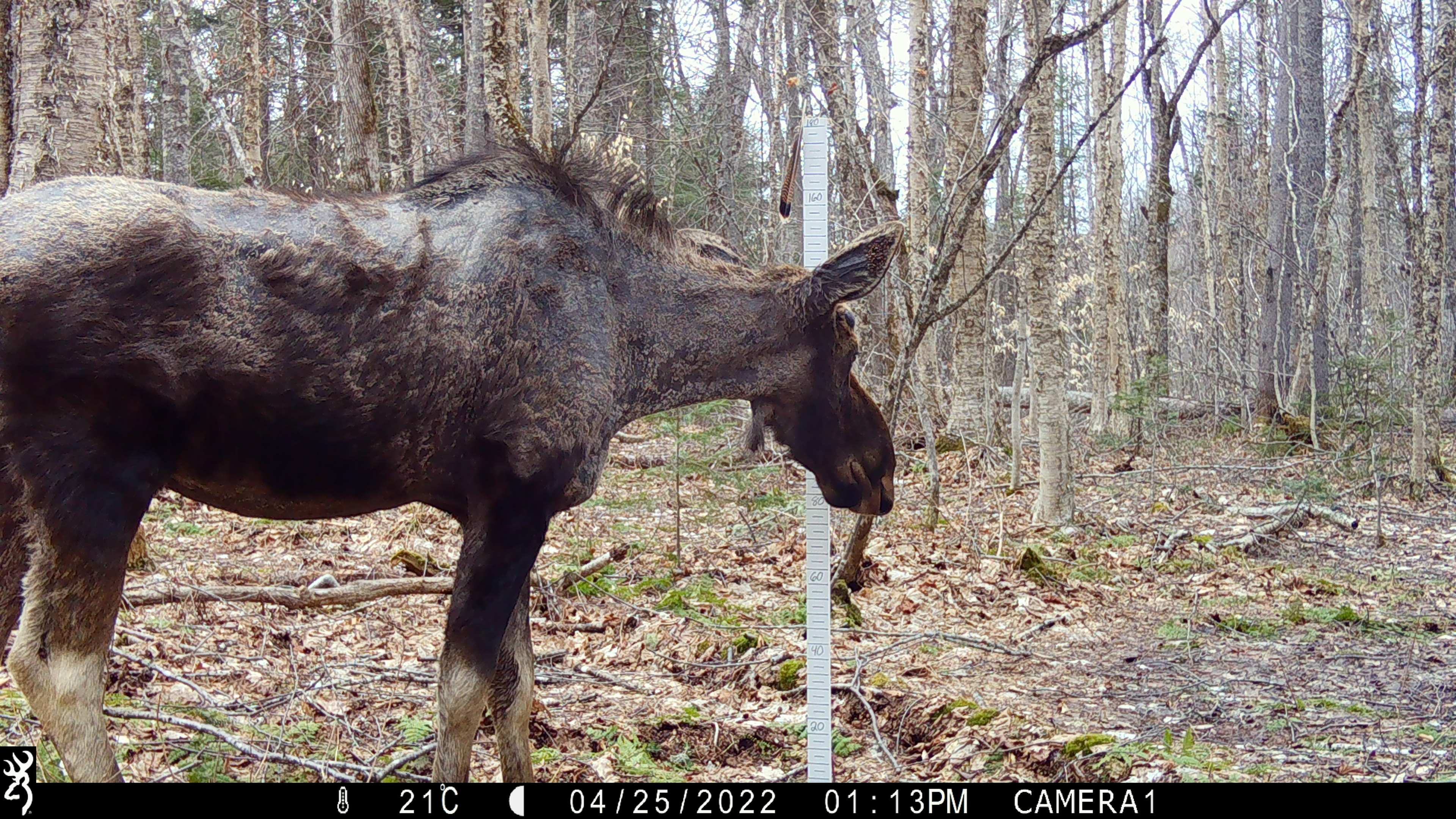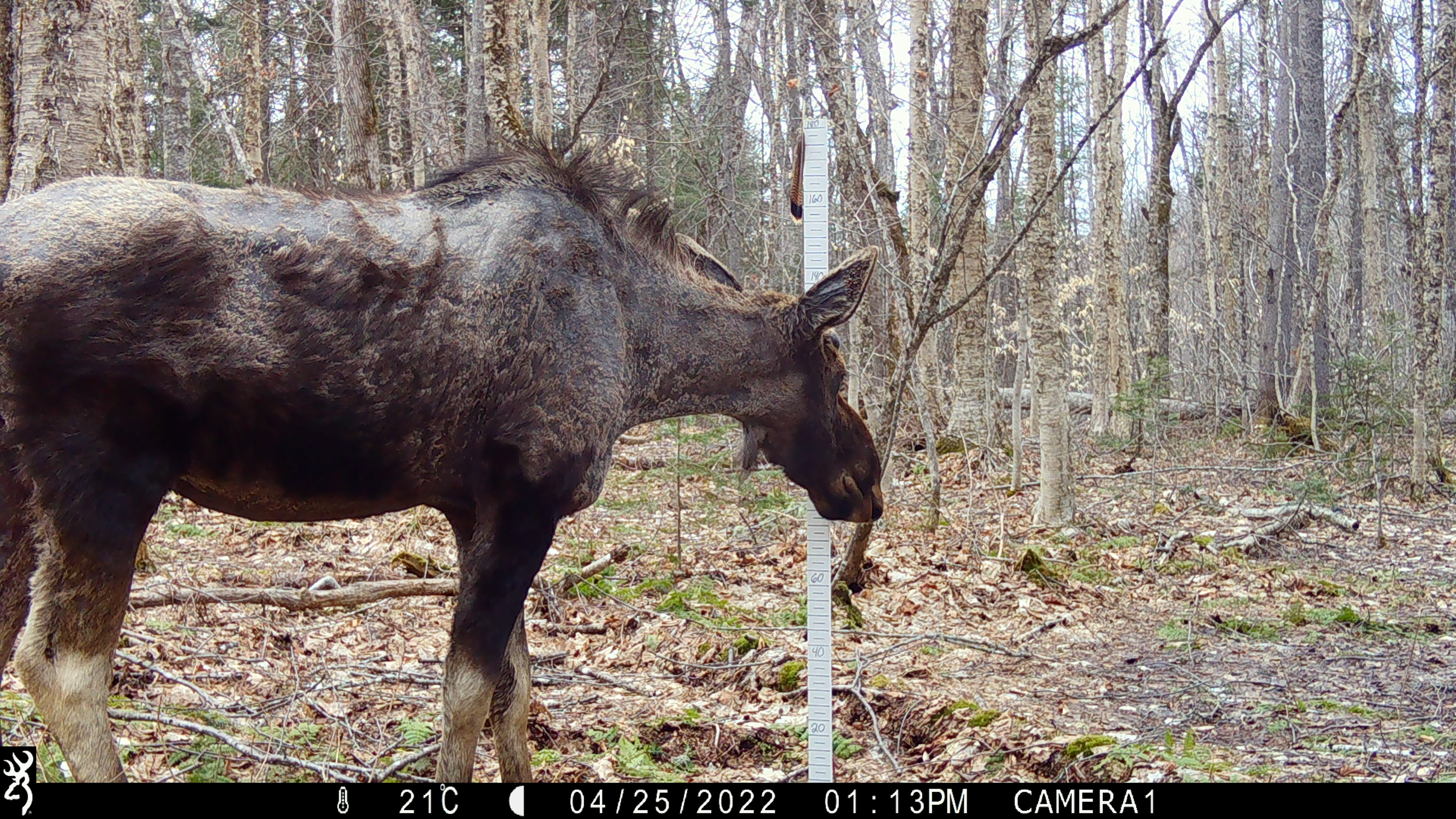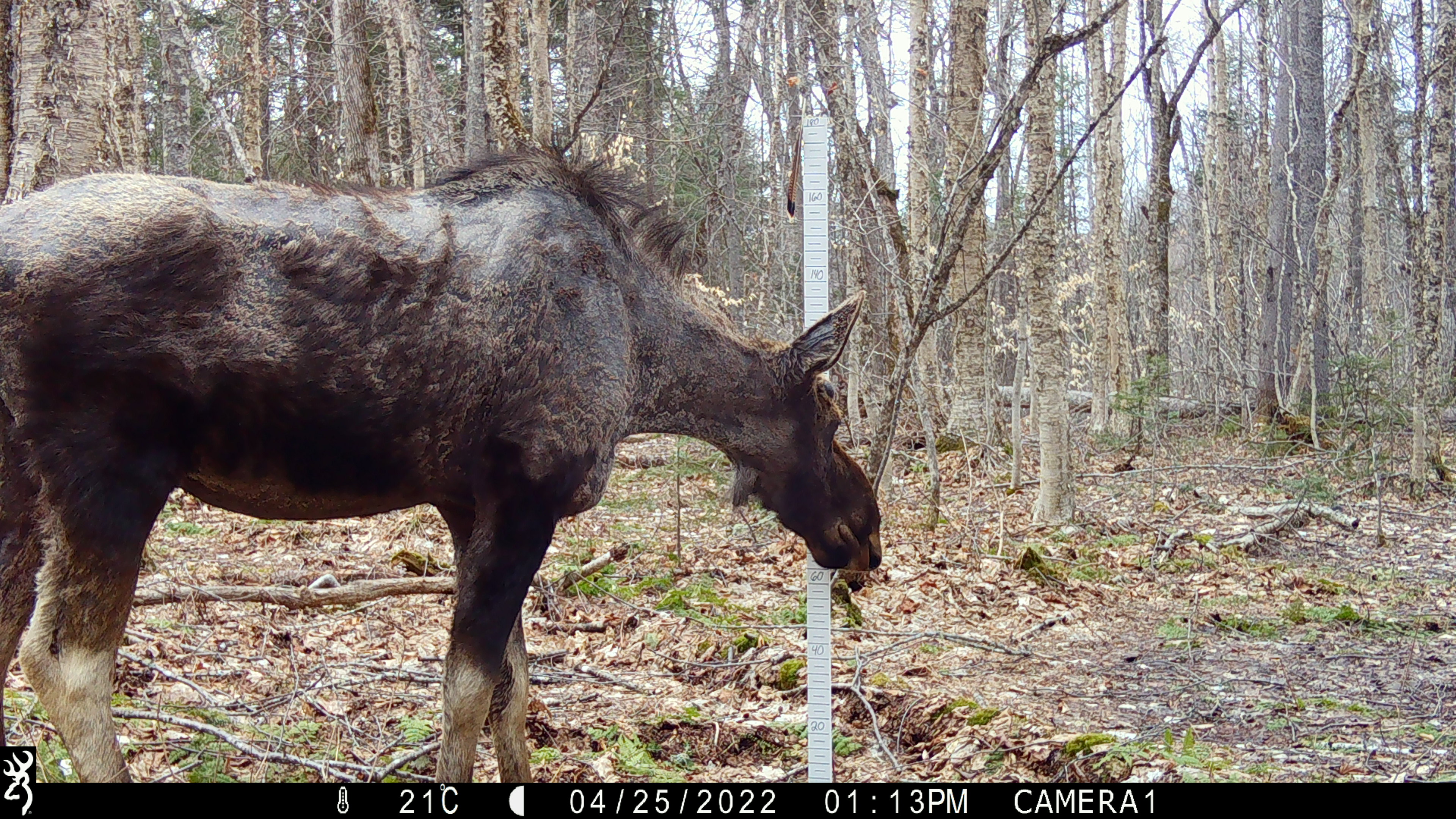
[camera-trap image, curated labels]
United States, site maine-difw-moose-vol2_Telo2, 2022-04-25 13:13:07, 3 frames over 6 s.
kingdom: Animalia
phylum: Chordata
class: Mammalia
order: Artiodactyla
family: Cervidae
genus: Alces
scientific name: Alces alces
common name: moose